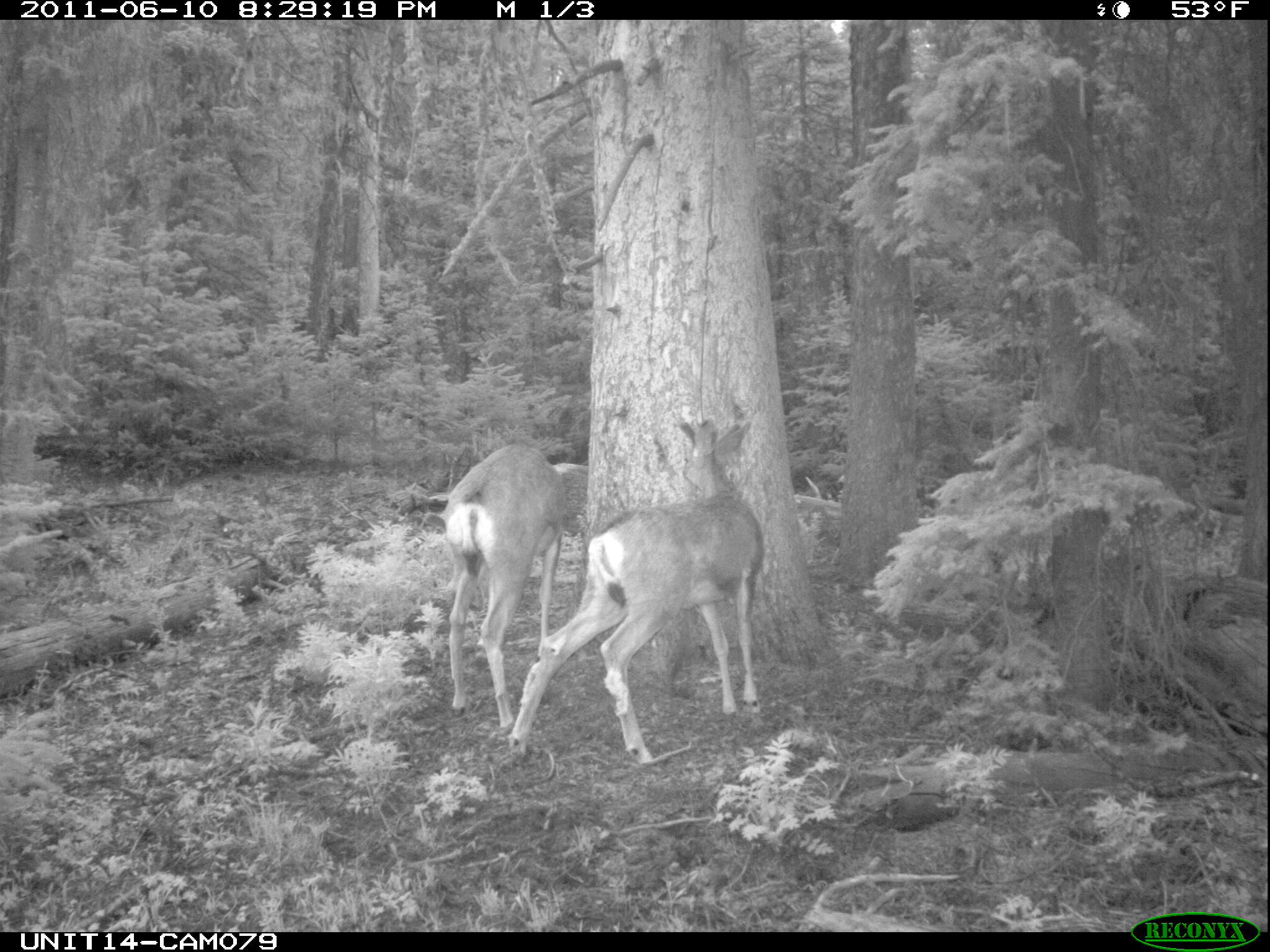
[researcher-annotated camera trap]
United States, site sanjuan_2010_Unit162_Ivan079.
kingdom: Animalia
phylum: Chordata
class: Mammalia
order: Artiodactyla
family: Cervidae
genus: Odocoileus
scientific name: Odocoileus hemionus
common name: mule deer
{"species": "Odocoileus hemionus (mule deer)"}